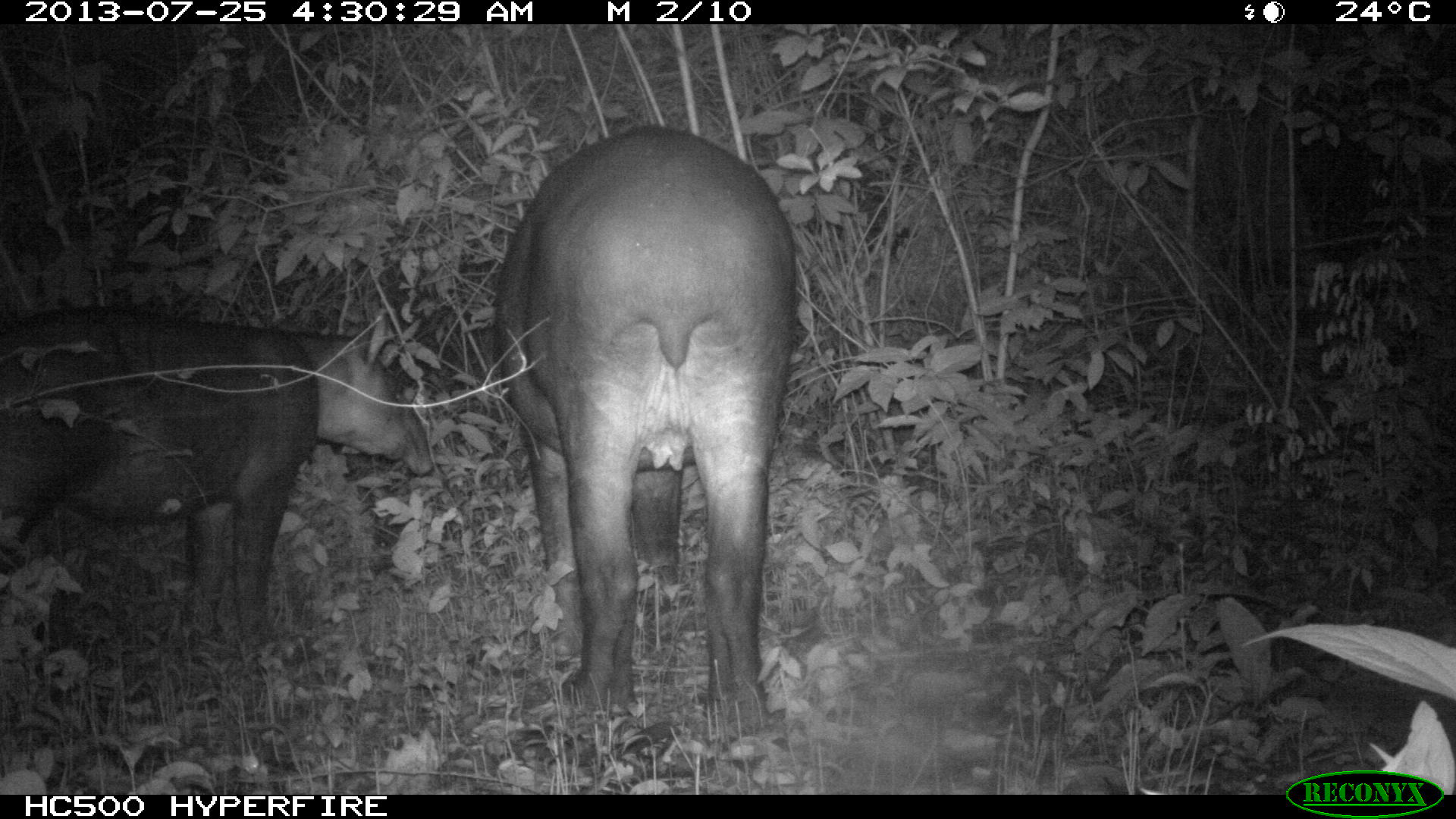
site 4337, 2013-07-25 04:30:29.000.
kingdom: Animalia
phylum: Chordata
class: Mammalia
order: Perissodactyla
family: Tapiridae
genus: Tapirus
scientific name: Tapirus bairdii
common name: baird's tapir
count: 2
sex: female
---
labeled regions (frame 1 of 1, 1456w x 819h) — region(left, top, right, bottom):
tapirus bairdii: region(493, 120, 795, 732); region(0, 308, 433, 679)